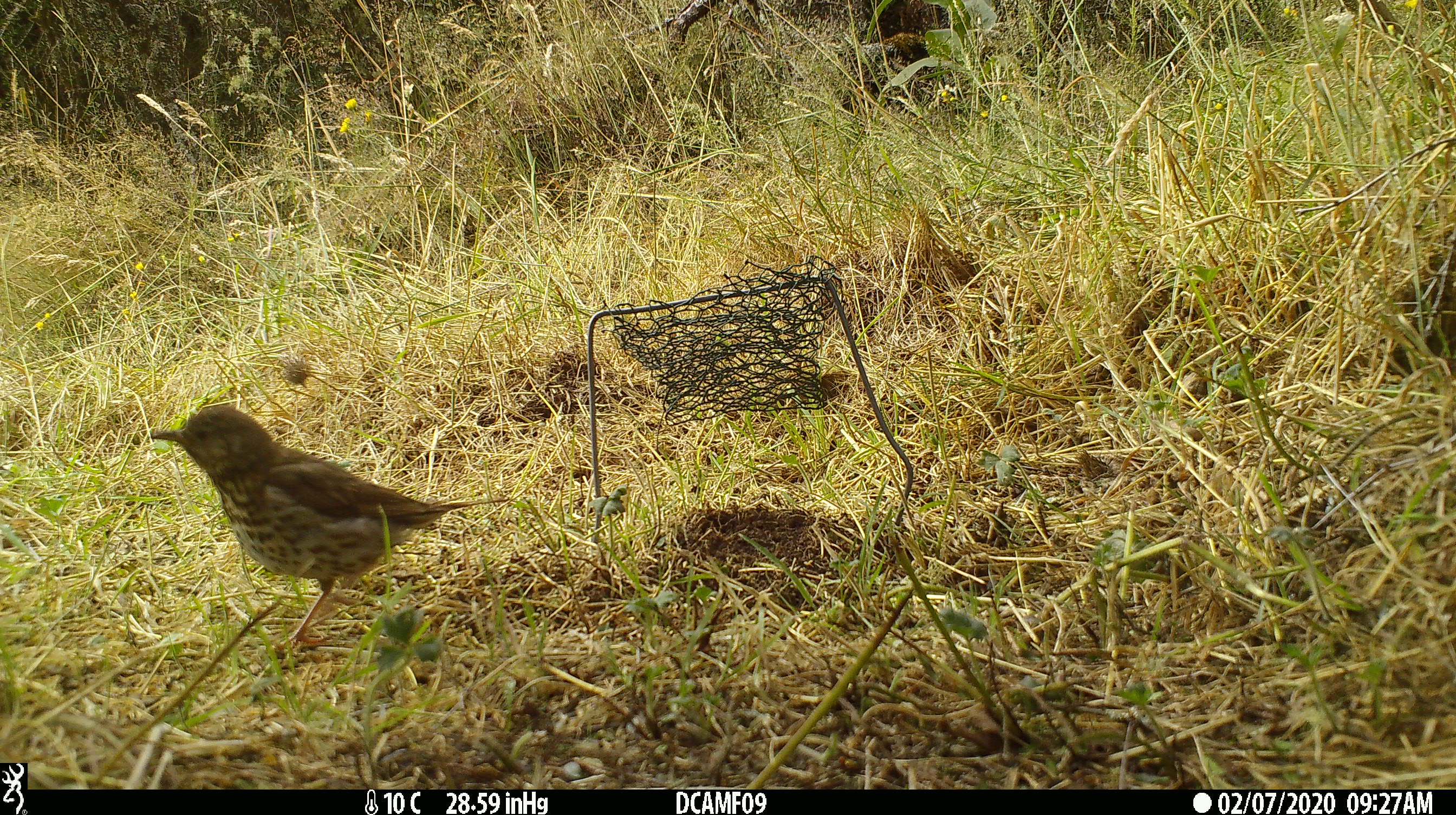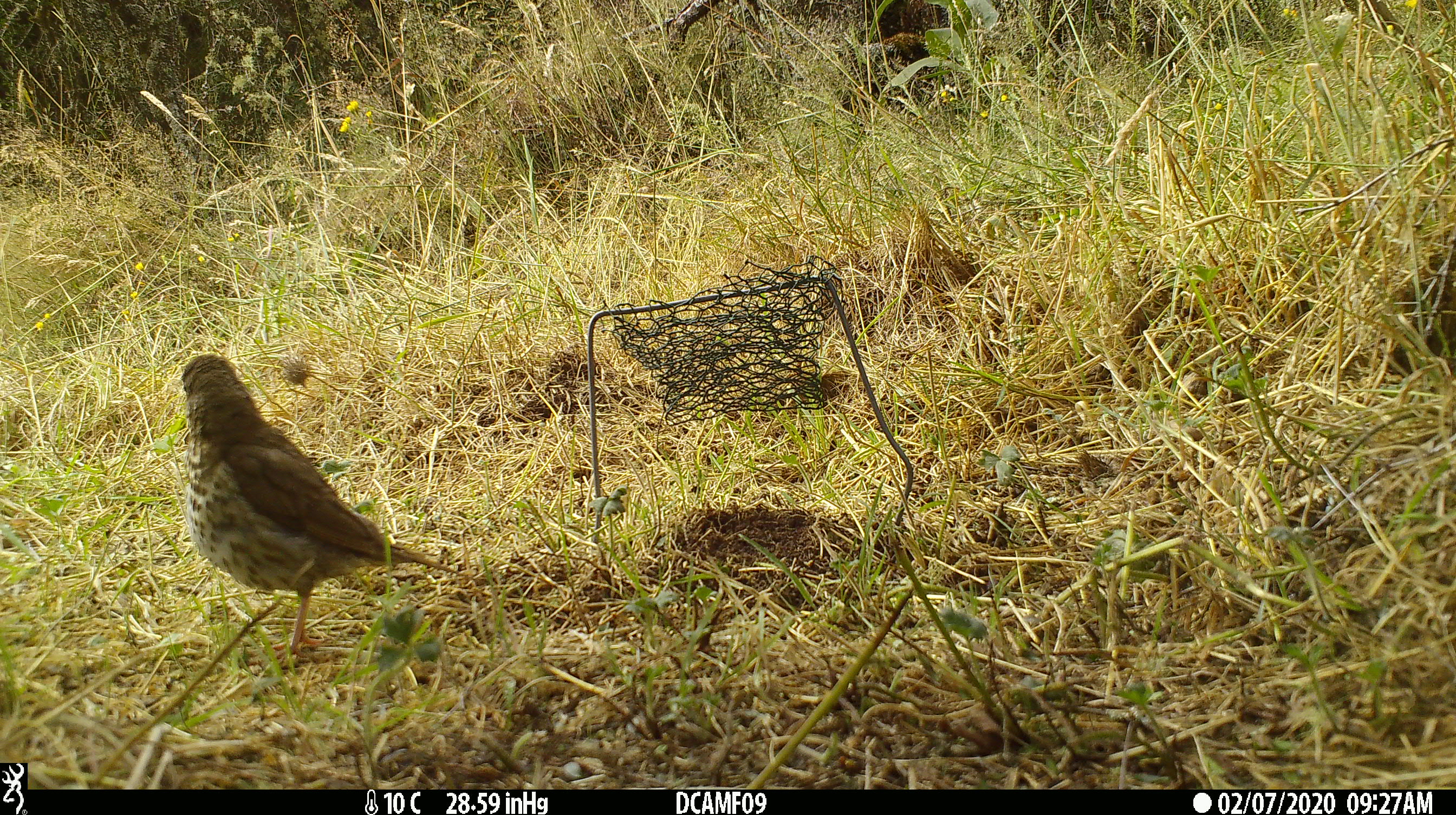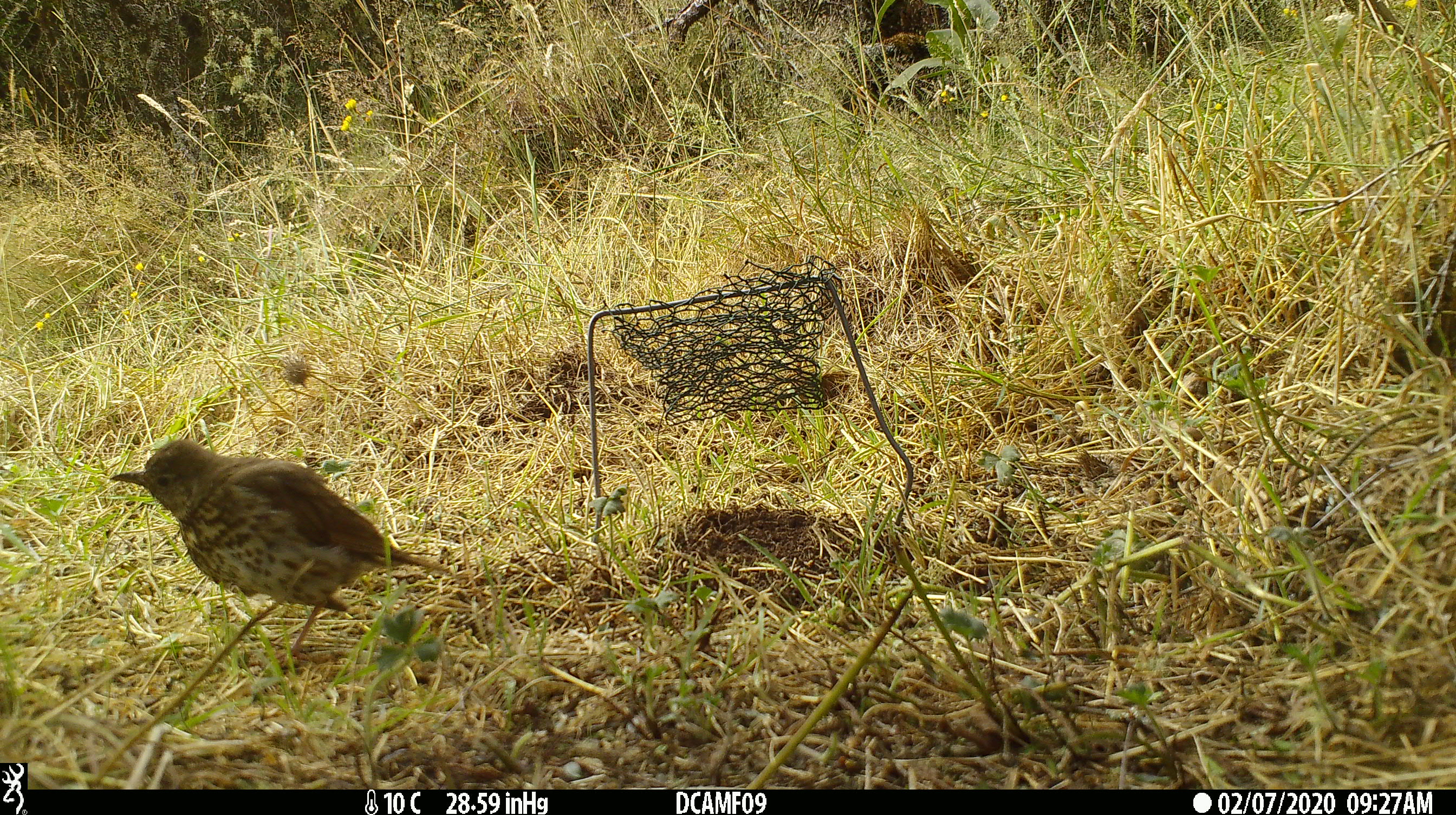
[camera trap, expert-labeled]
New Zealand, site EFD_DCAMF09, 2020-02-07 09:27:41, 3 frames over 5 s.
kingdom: Animalia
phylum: Chordata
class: Aves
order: Passeriformes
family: Turdidae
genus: Turdus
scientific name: Turdus philomelos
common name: song thrush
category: thrush